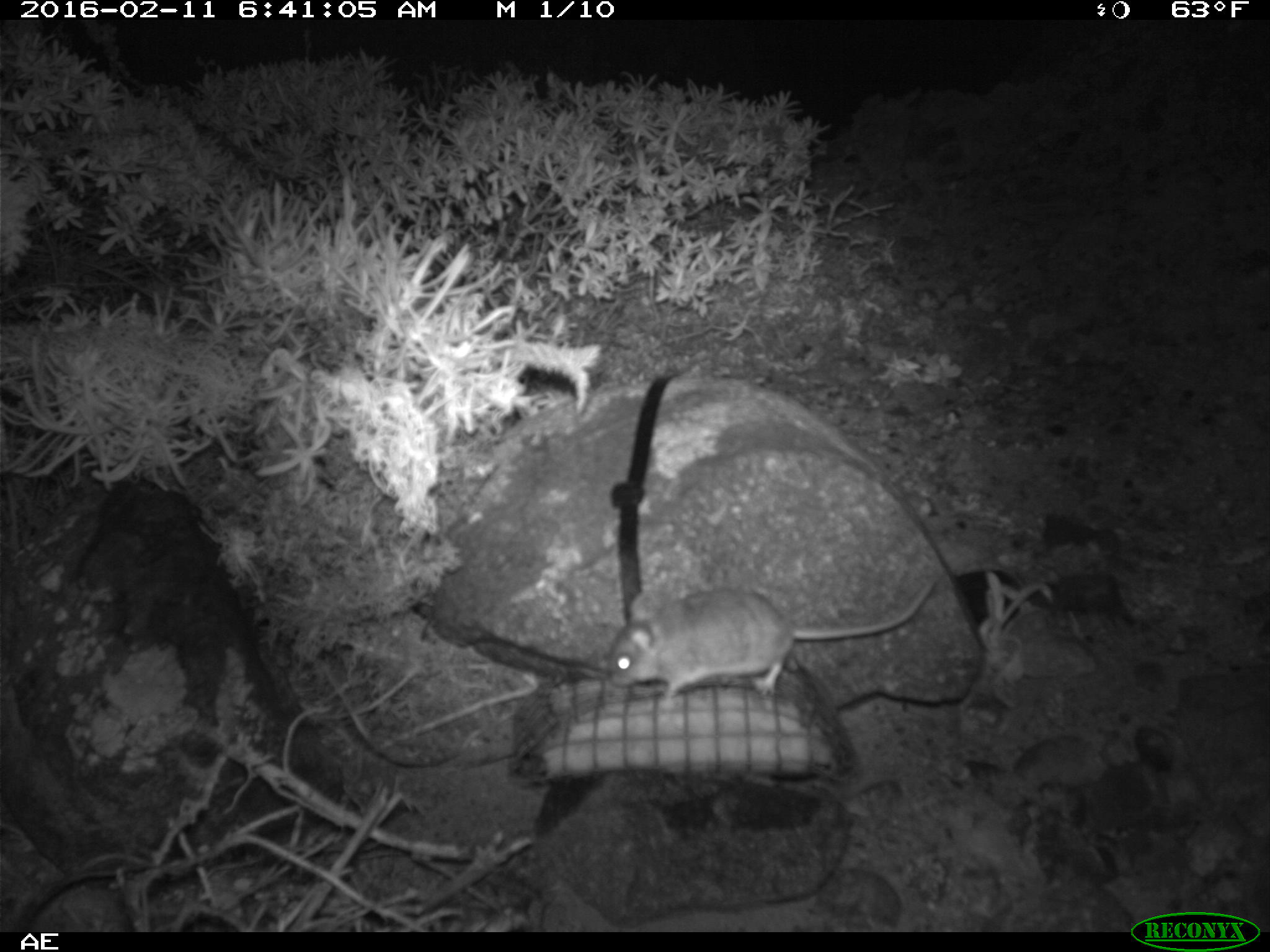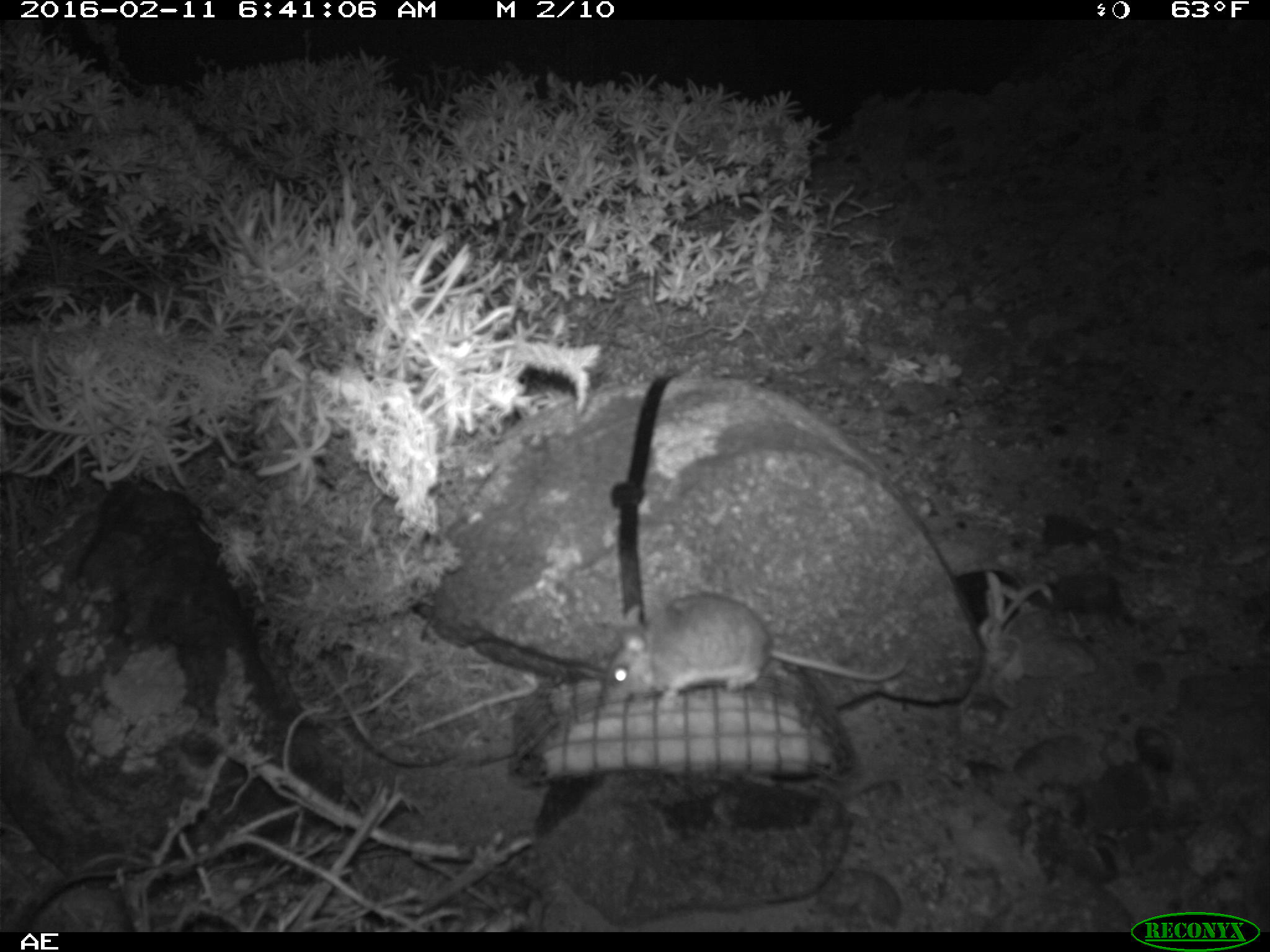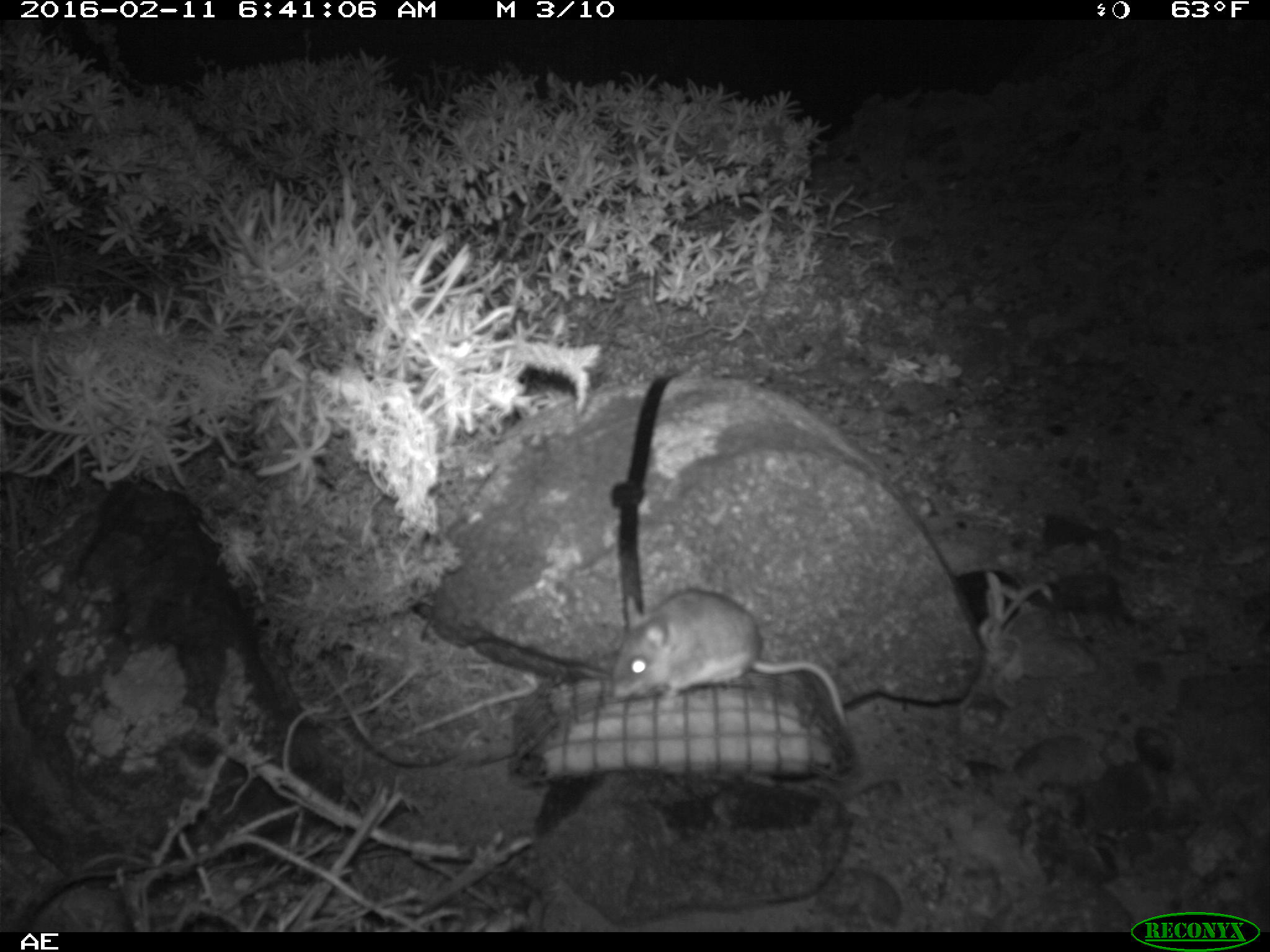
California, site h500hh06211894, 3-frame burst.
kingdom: Animalia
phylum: Chordata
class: Mammalia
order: Rodentia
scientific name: Rodentia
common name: rodent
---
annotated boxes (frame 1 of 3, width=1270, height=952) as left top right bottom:
rodent: 608 578 936 699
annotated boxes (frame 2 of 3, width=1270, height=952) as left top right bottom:
rodent: 600 588 907 712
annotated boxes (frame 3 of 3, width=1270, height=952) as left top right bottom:
rodent: 610 586 849 725